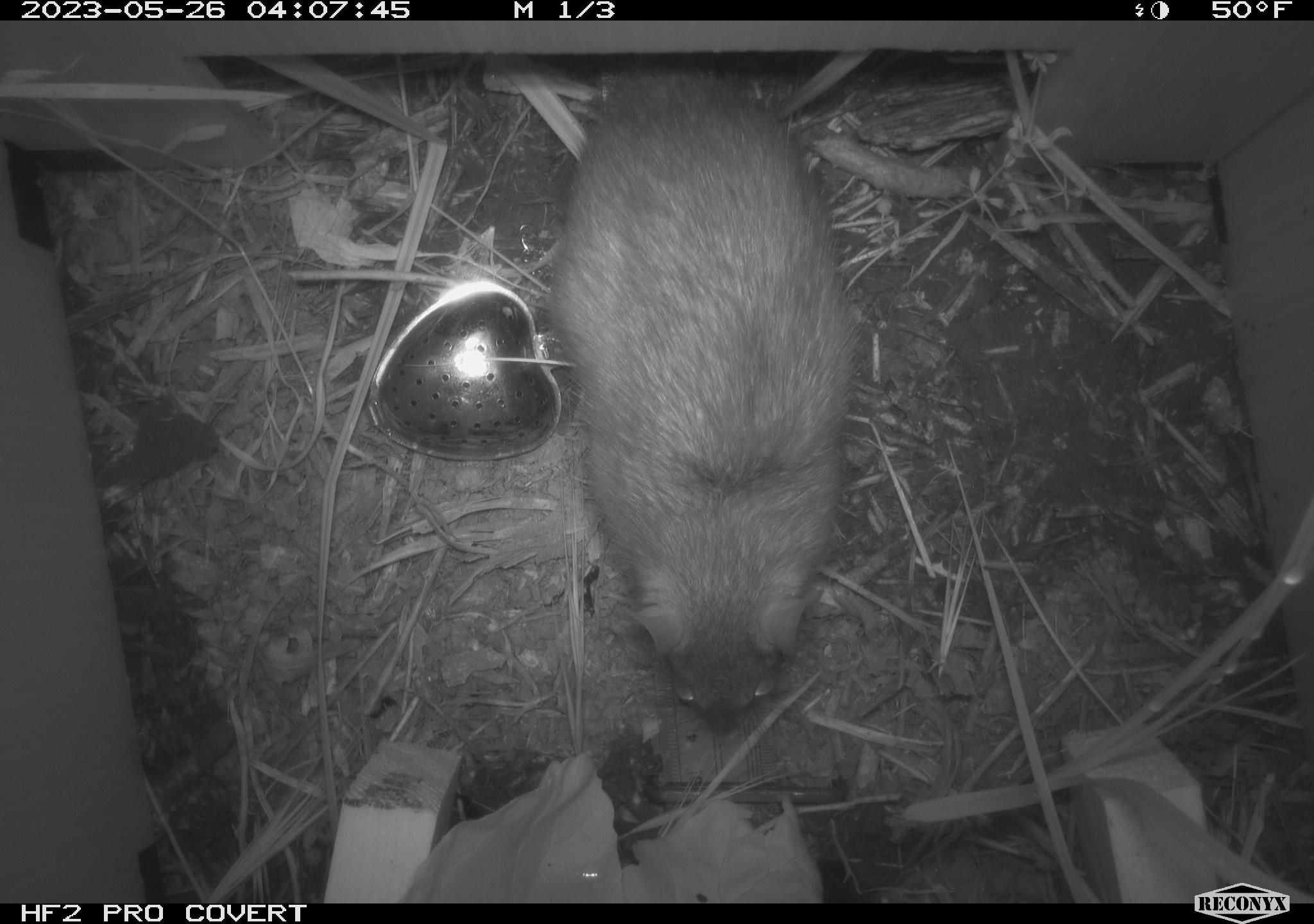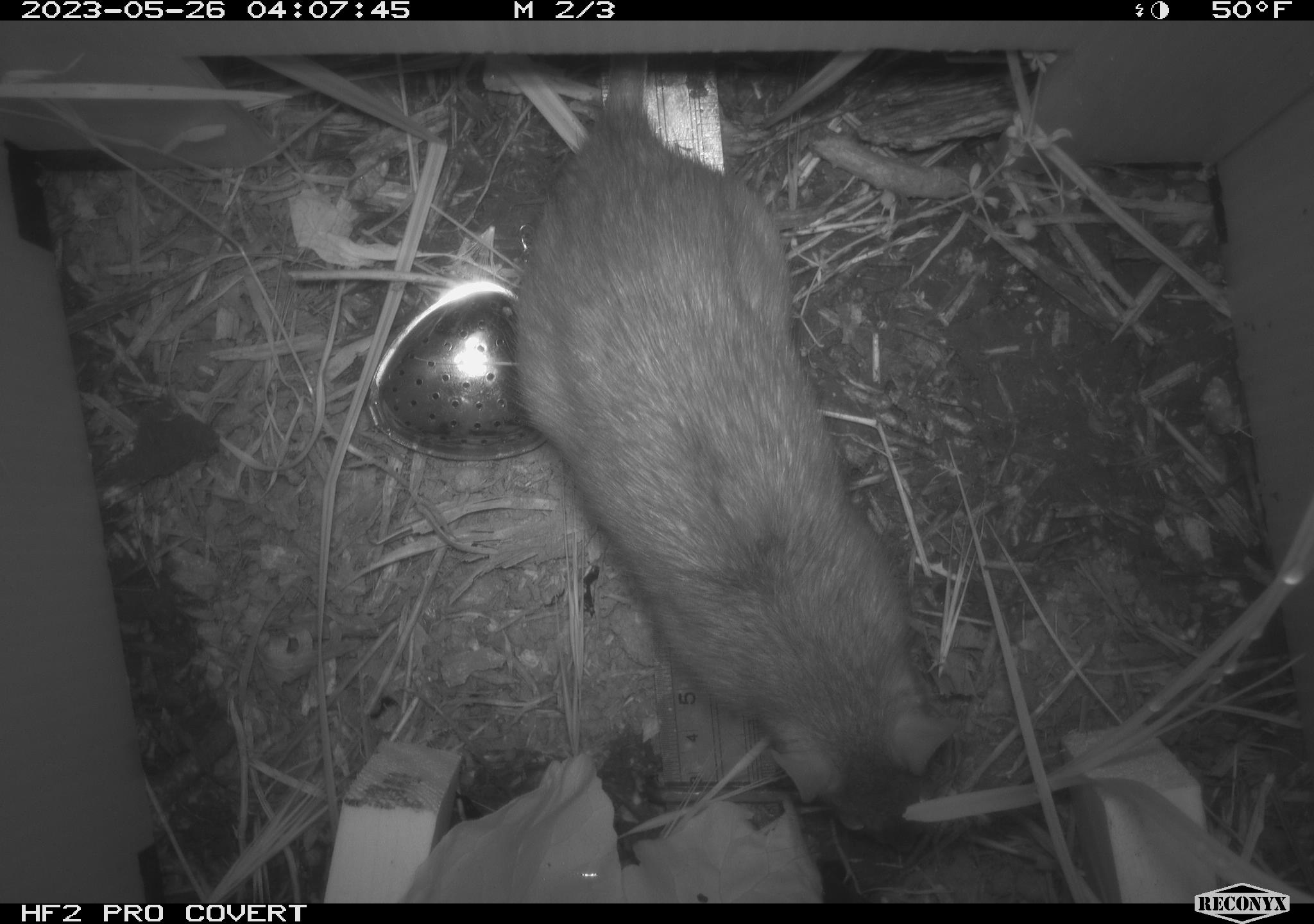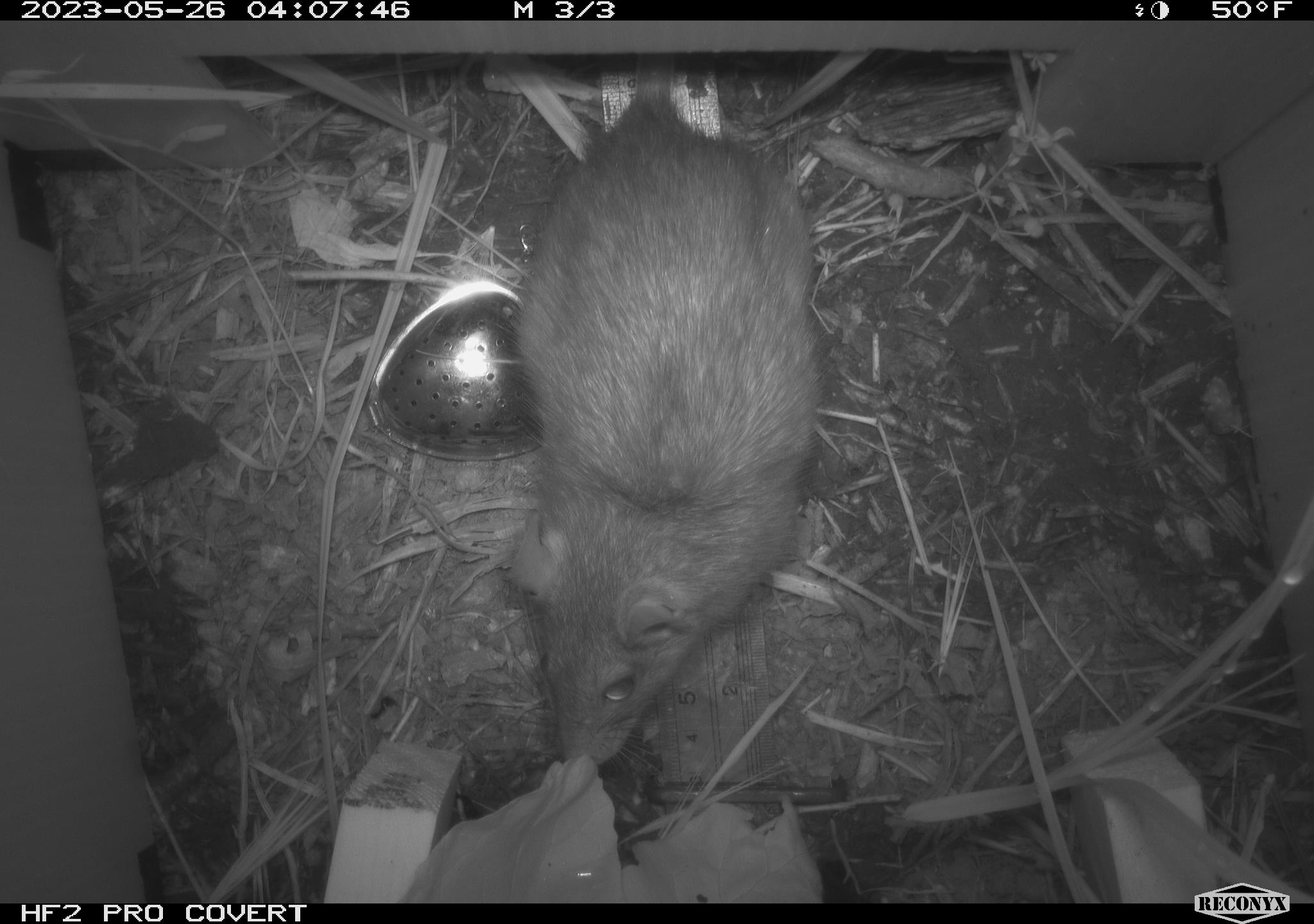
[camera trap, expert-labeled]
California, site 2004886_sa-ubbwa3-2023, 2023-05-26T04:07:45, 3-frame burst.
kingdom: Animalia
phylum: Chordata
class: Mammalia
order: Rodentia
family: Muridae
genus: Rattus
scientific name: Rattus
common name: rat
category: rattus species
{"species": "rattus species (rat) (Rattus)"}